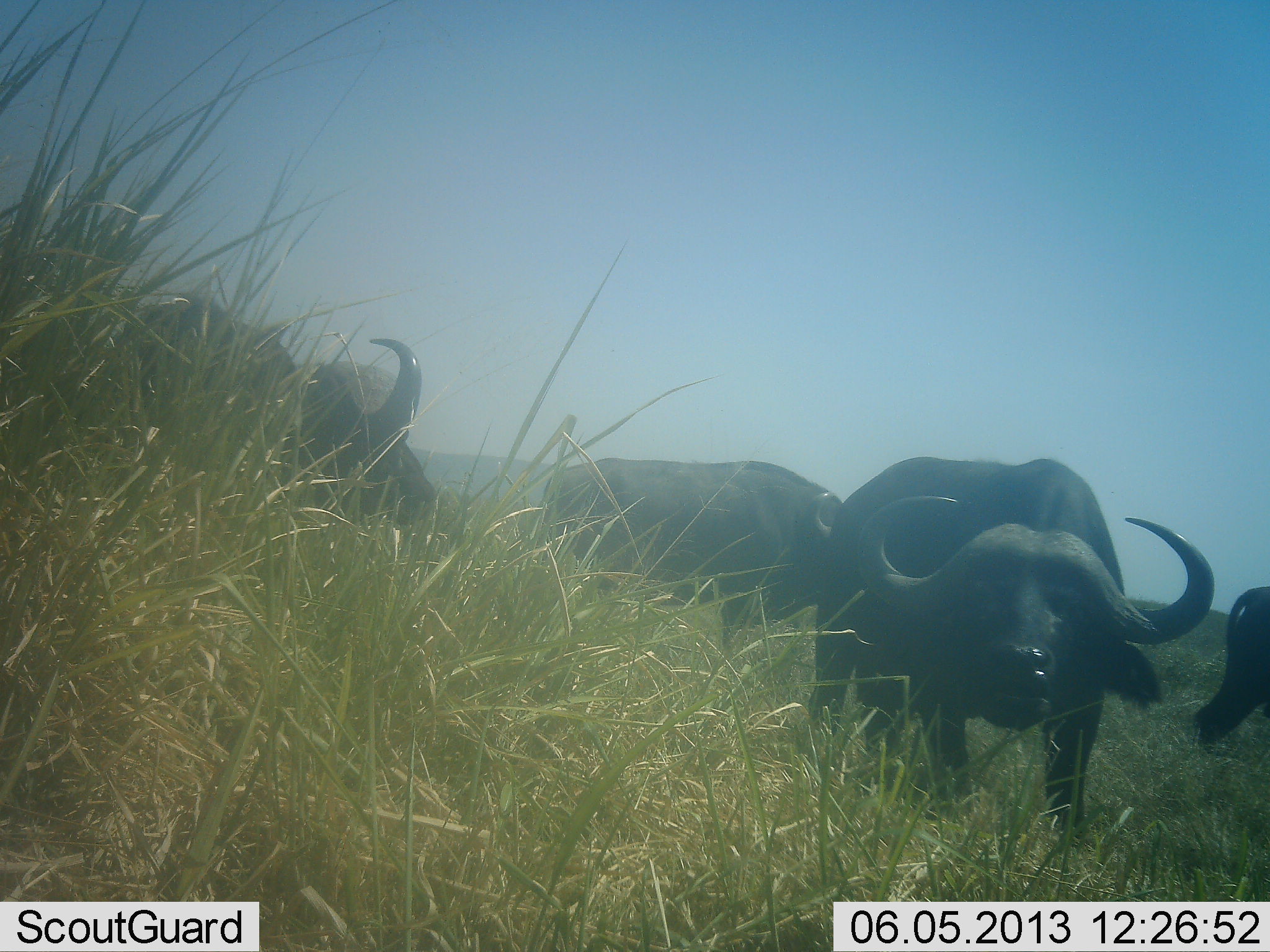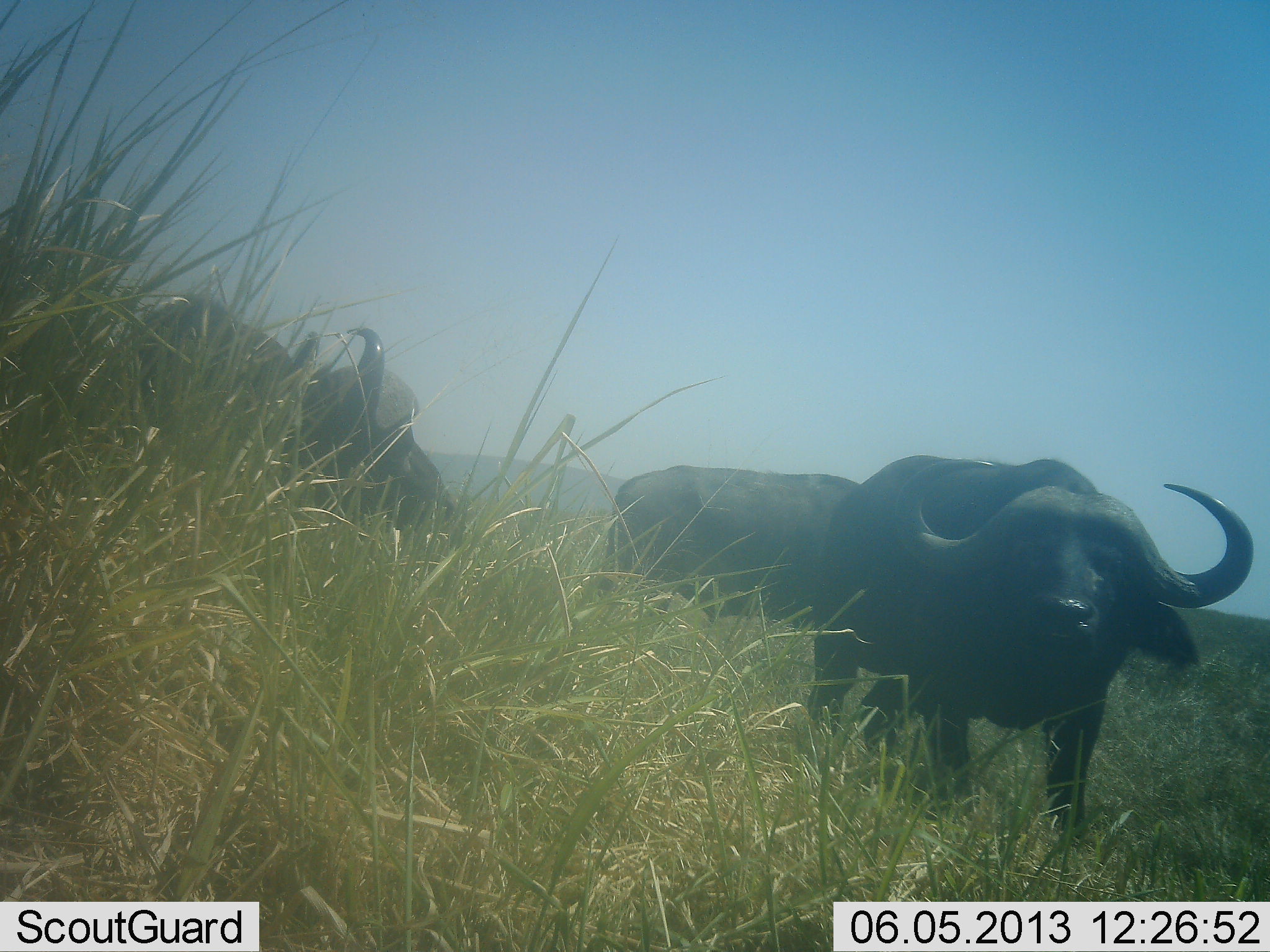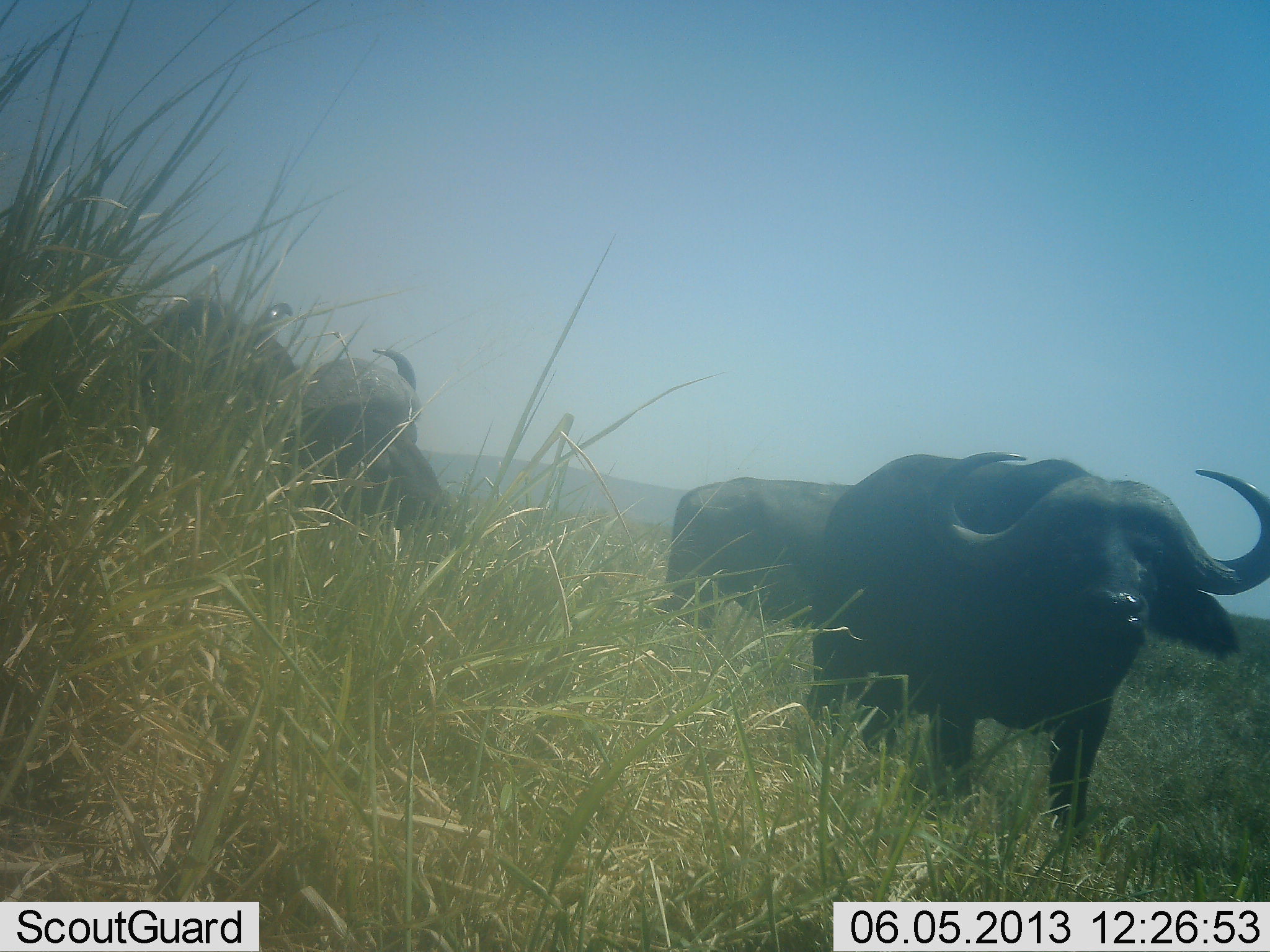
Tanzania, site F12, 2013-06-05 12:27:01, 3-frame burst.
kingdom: Animalia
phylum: Chordata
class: Mammalia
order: Artiodactyla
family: Bovidae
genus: Syncerus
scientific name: Syncerus caffer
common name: cape buffalo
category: buffalo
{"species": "buffalo (cape buffalo) (Syncerus caffer)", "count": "4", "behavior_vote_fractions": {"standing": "80%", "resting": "10%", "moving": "50%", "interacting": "0%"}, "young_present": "0%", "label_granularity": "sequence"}